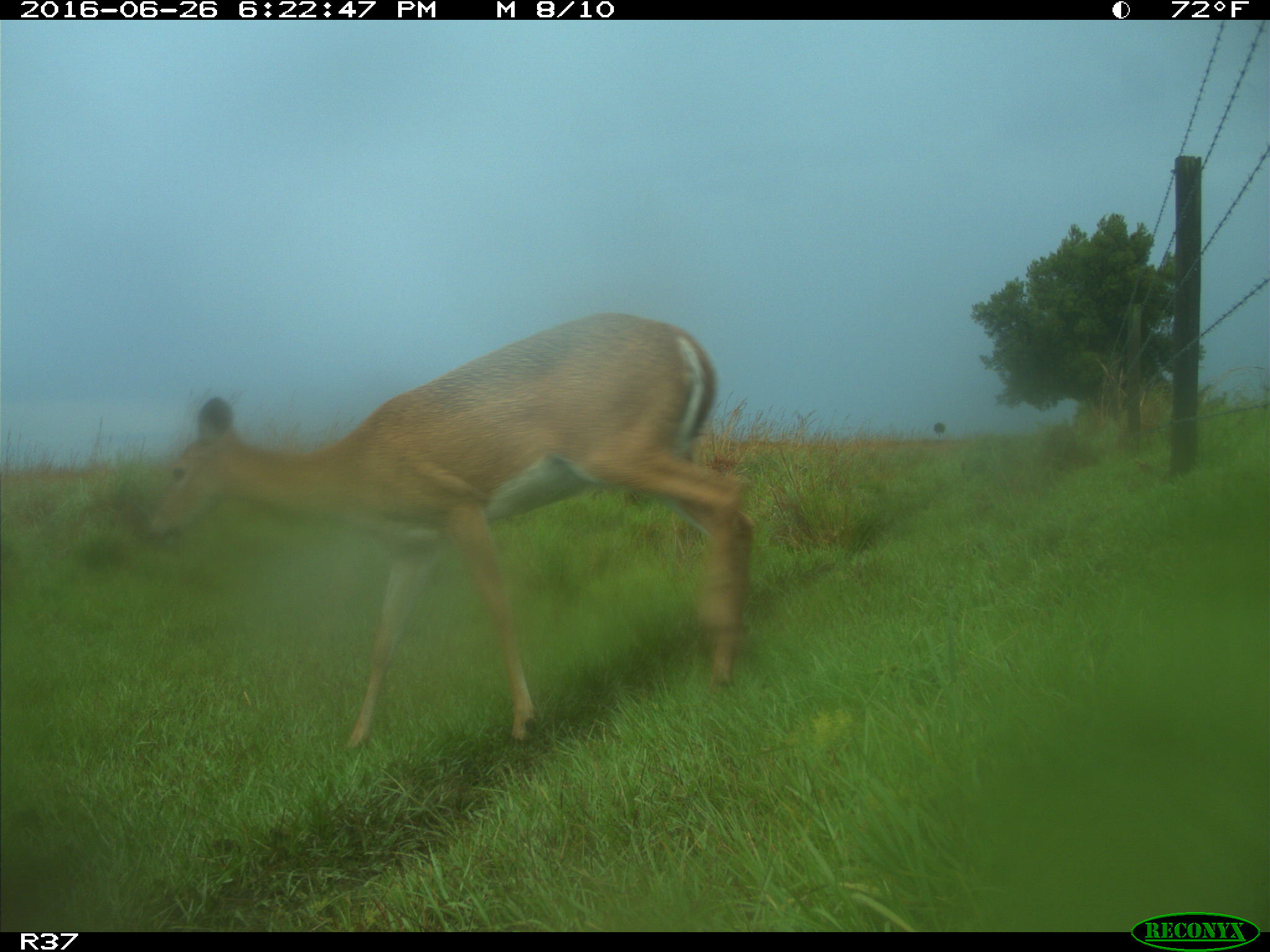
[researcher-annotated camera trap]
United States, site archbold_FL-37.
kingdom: Animalia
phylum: Chordata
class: Mammalia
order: Artiodactyla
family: Cervidae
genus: Odocoileus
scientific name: Odocoileus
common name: deer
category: unidentified deer